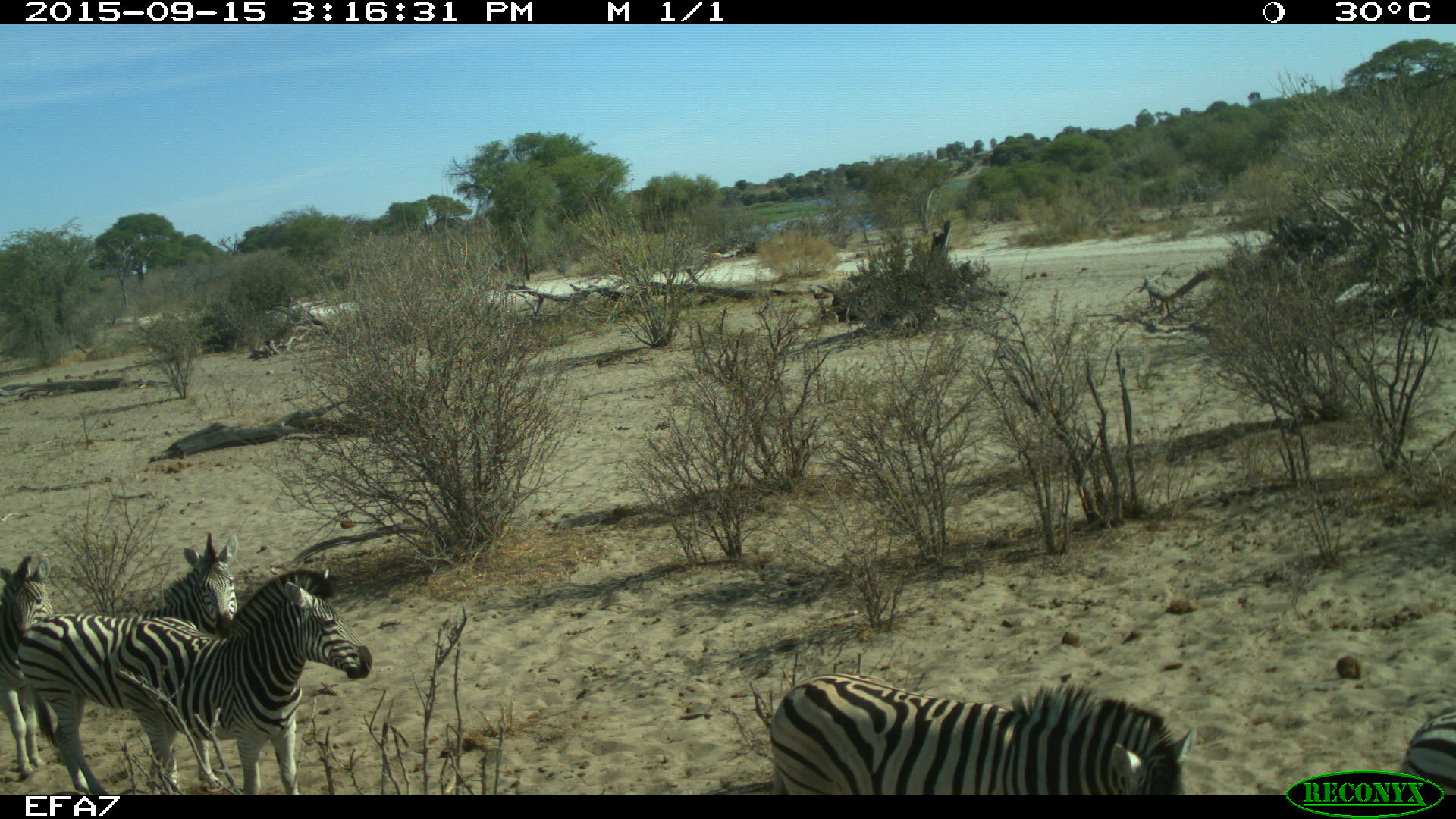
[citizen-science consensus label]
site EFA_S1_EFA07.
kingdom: Animalia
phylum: Chordata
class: Mammalia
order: Perissodactyla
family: Equidae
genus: Equus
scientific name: Equus quagga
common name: plains zebra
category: zebraplains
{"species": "zebraplains (plains zebra) (Equus quagga)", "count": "5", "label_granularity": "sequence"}